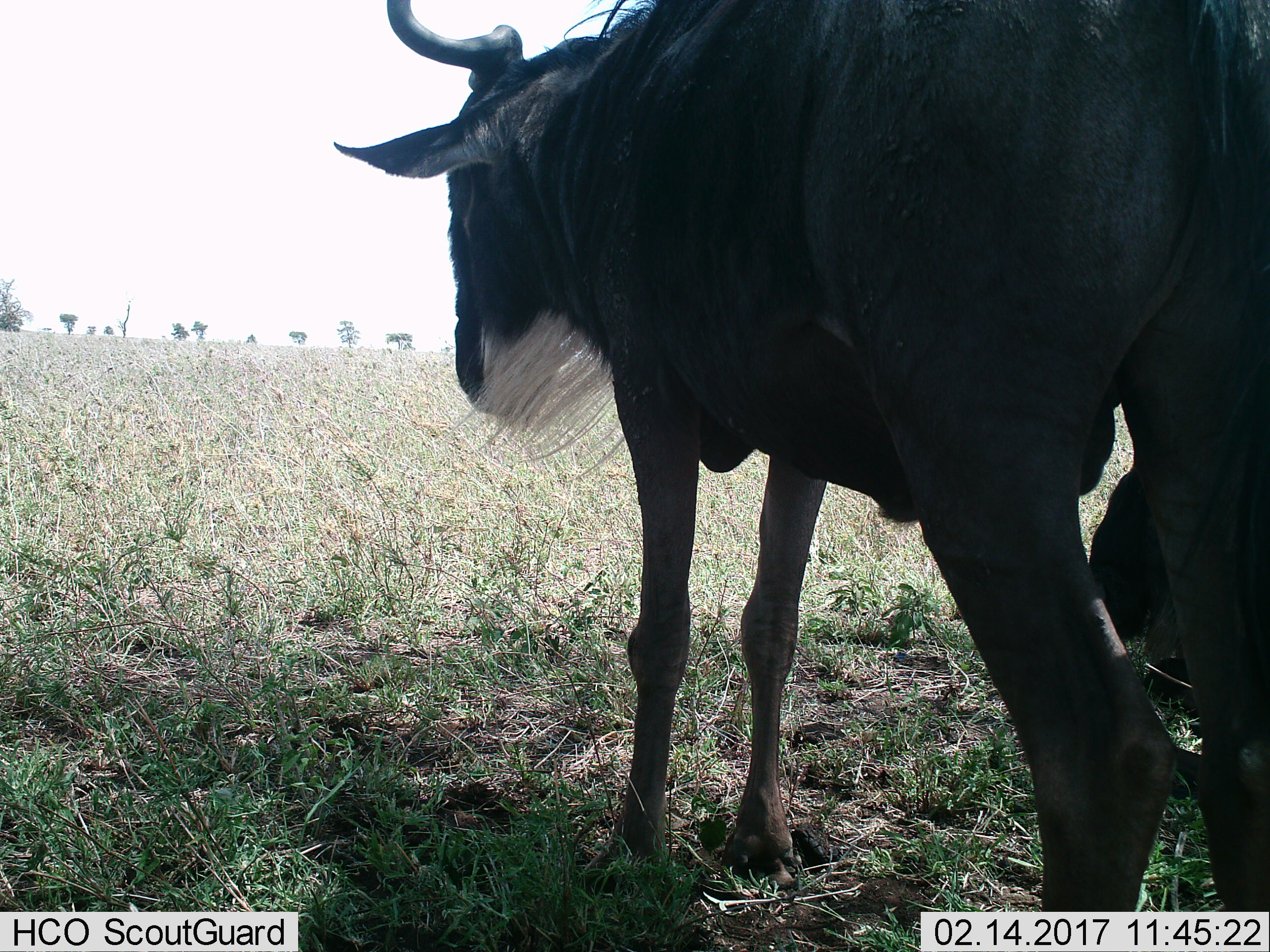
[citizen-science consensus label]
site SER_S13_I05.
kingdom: Animalia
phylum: Chordata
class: Mammalia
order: Artiodactyla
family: Bovidae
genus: Connochaetes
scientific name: Connochaetes taurinus taurinus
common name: blue wildebeest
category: wildebeestblue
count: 1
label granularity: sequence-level